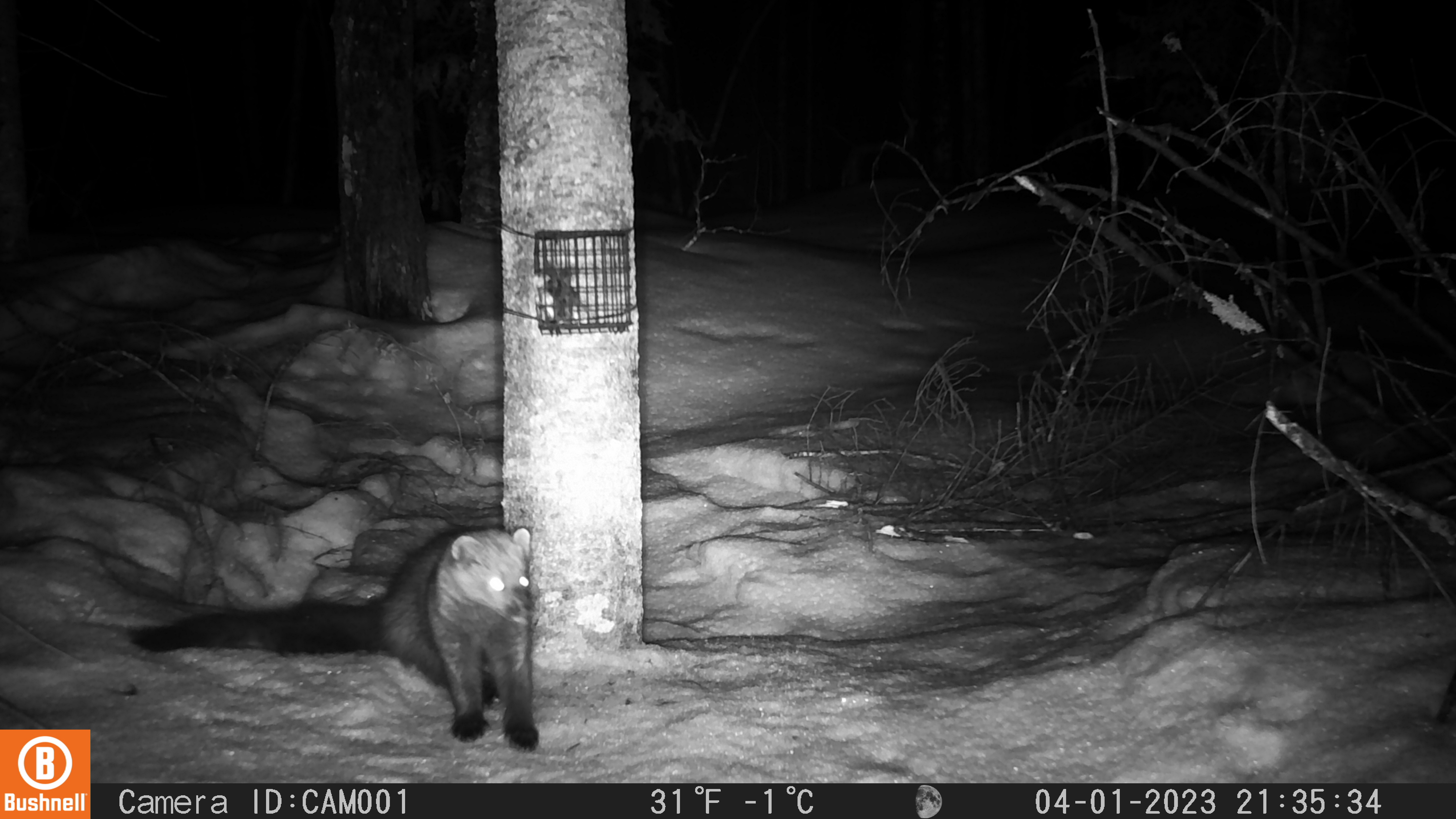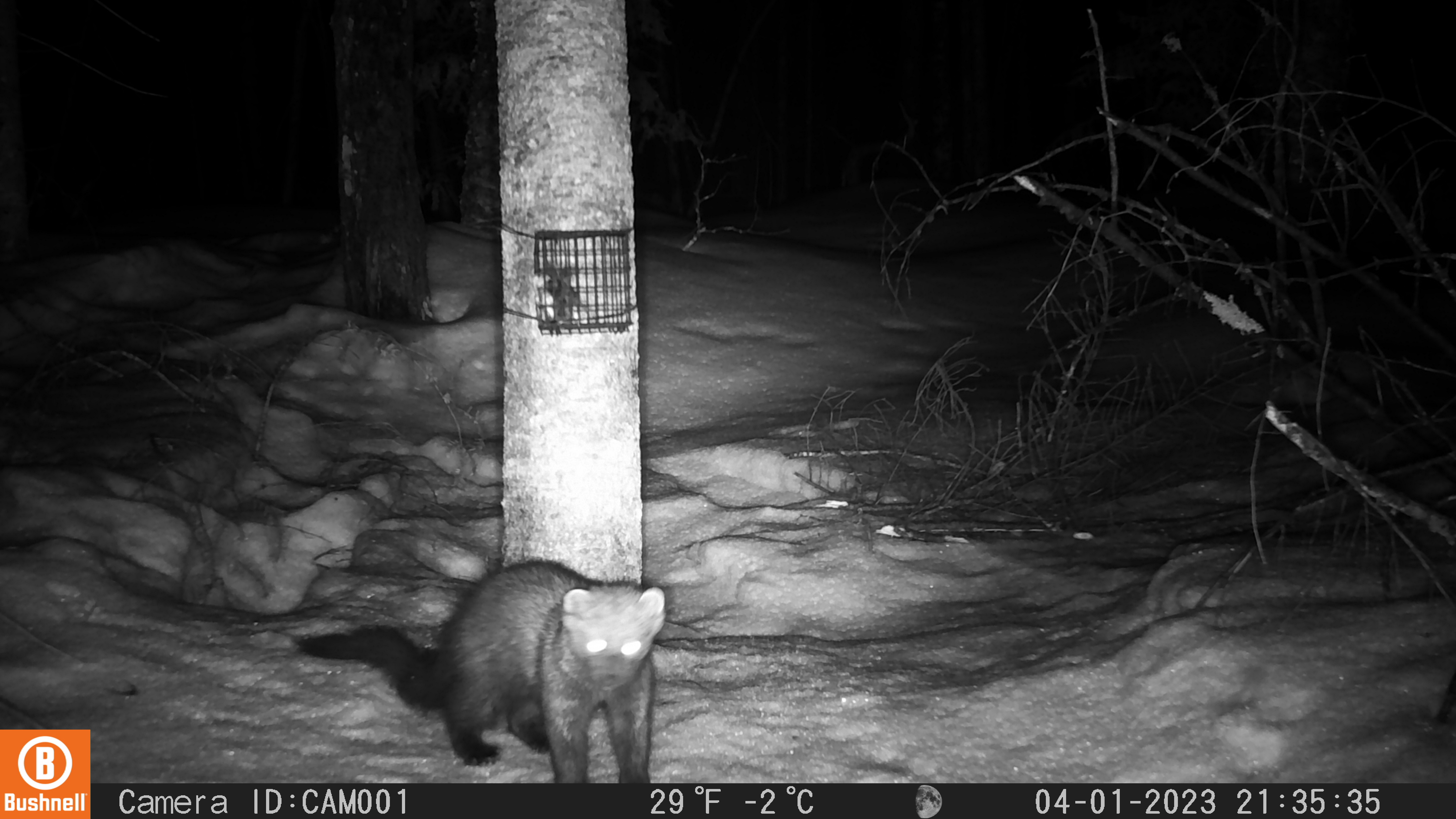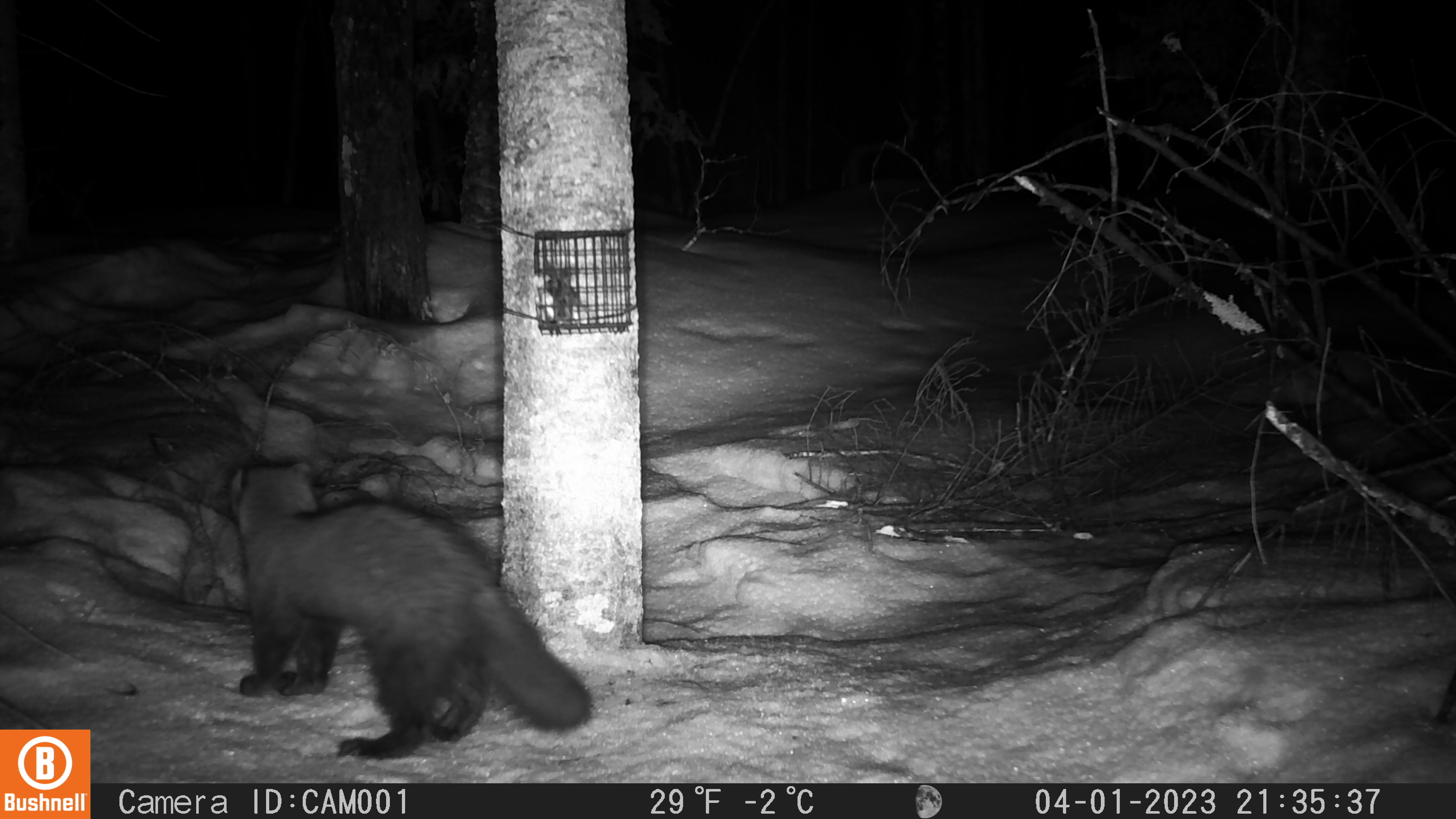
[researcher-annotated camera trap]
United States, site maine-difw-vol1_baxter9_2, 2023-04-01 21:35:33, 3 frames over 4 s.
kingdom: Animalia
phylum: Chordata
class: Mammalia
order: Carnivora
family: Mustelidae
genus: Pekania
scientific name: Pekania pennanti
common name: fisher